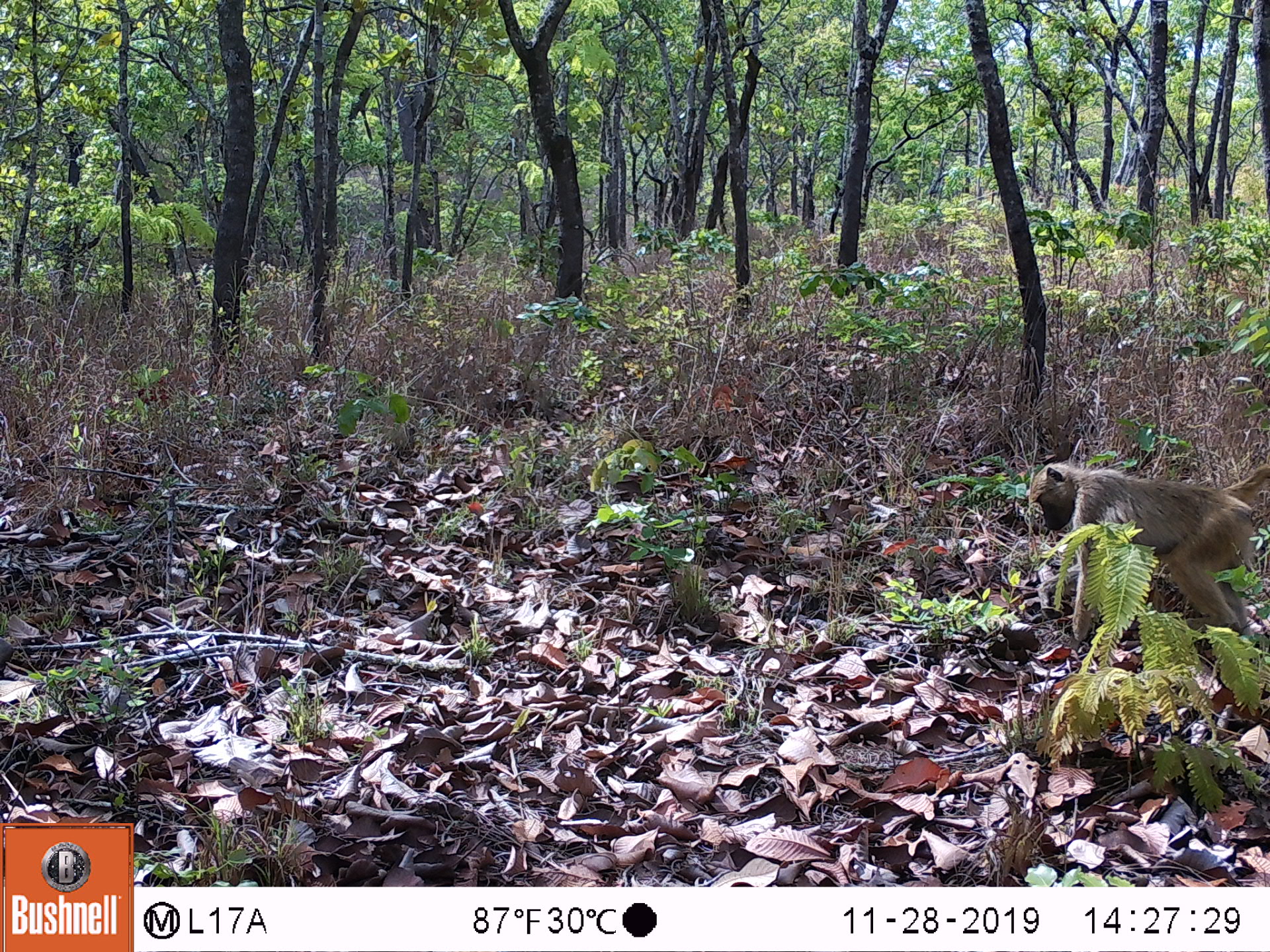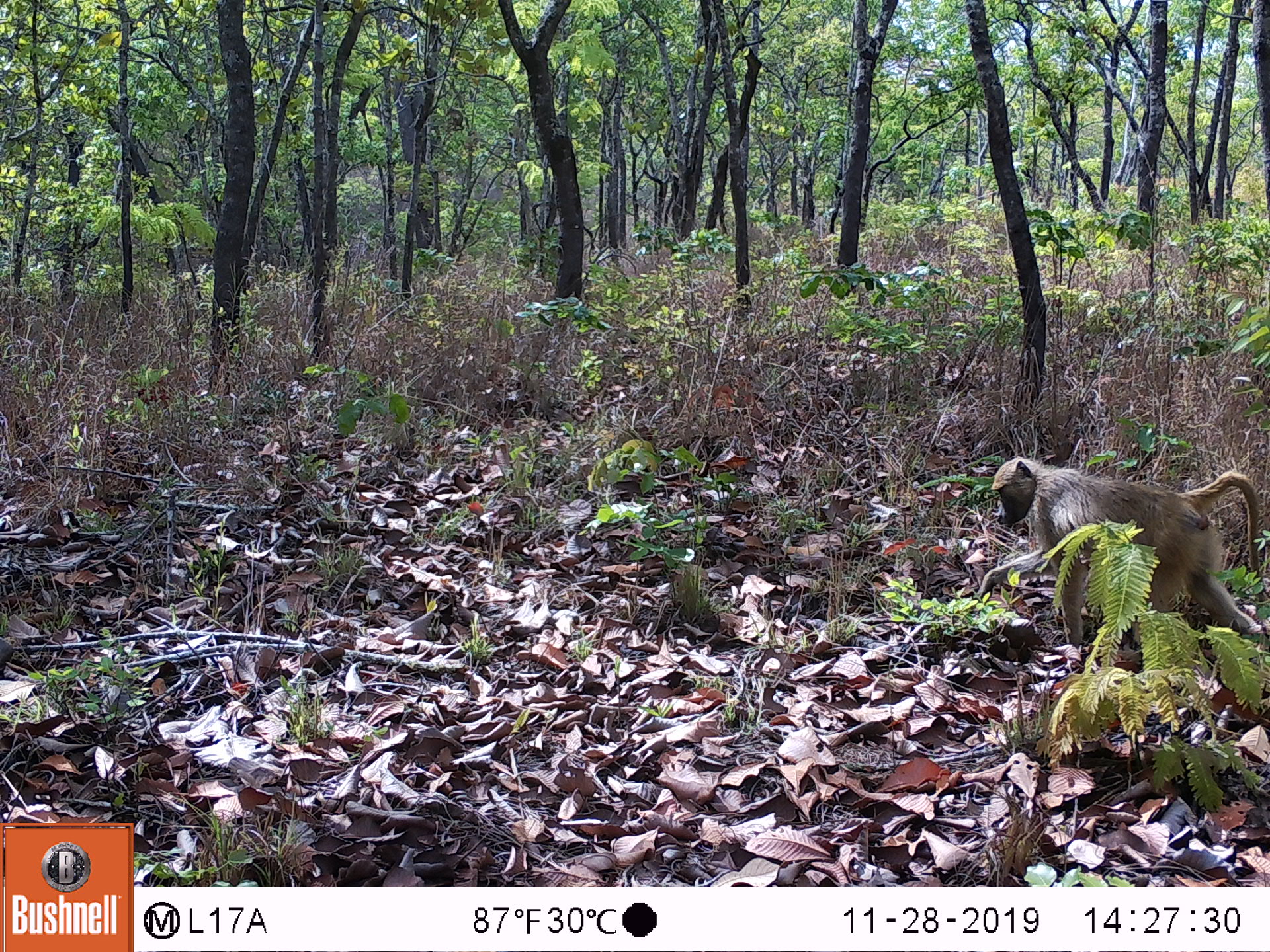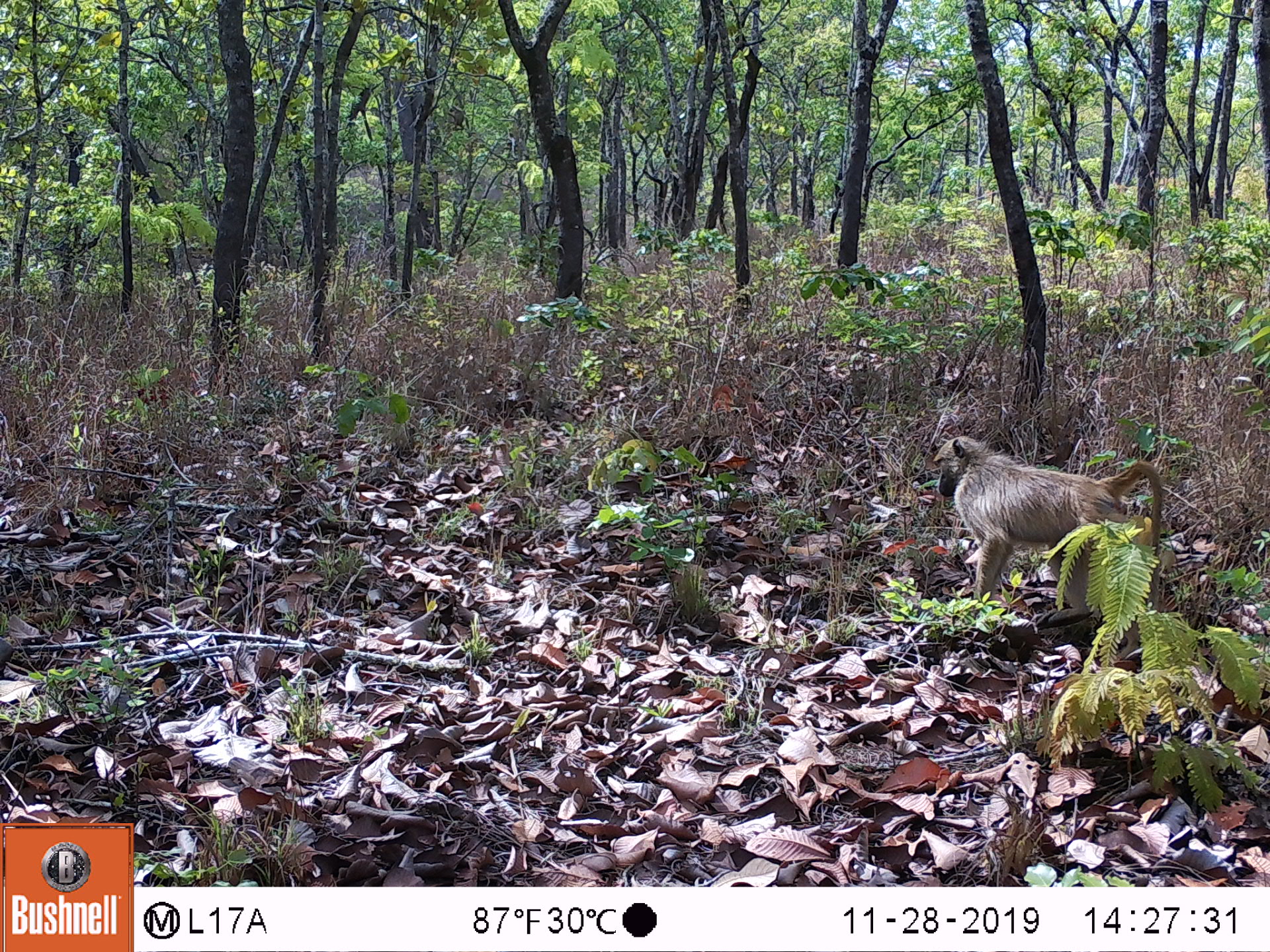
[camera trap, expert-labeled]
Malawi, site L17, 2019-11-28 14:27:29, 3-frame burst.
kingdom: Animalia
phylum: Chordata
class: Mammalia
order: Primates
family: Cercopithecidae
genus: Papio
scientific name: Papio cynocephalus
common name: yellow baboon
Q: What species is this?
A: Yellow baboon (Papio cynocephalus).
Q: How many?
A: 1.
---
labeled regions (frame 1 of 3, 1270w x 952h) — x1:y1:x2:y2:
yellow baboon: 1017:460:1262:631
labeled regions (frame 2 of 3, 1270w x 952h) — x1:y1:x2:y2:
yellow baboon: 986:448:1262:641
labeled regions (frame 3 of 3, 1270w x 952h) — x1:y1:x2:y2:
yellow baboon: 926:434:1167:611